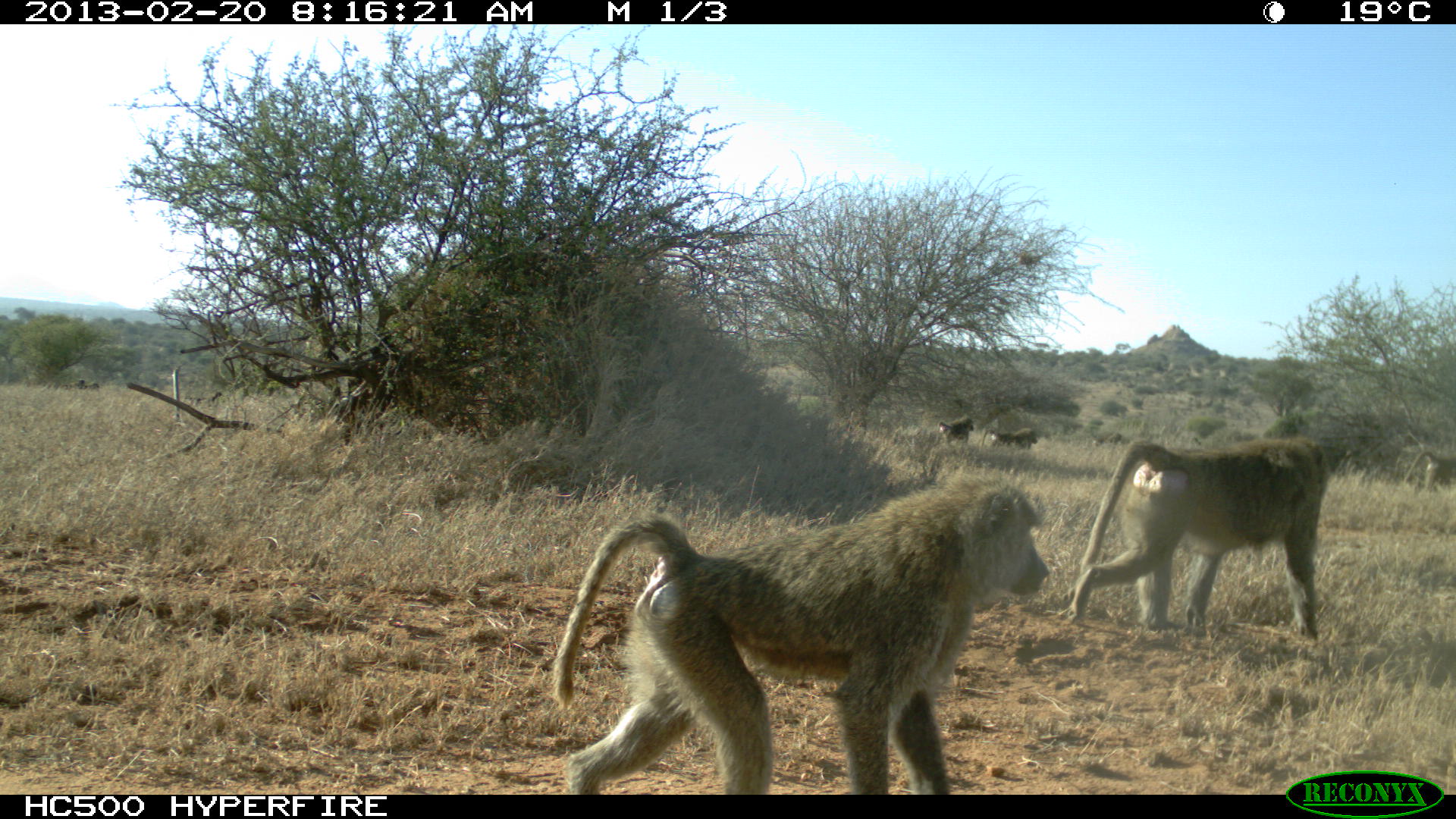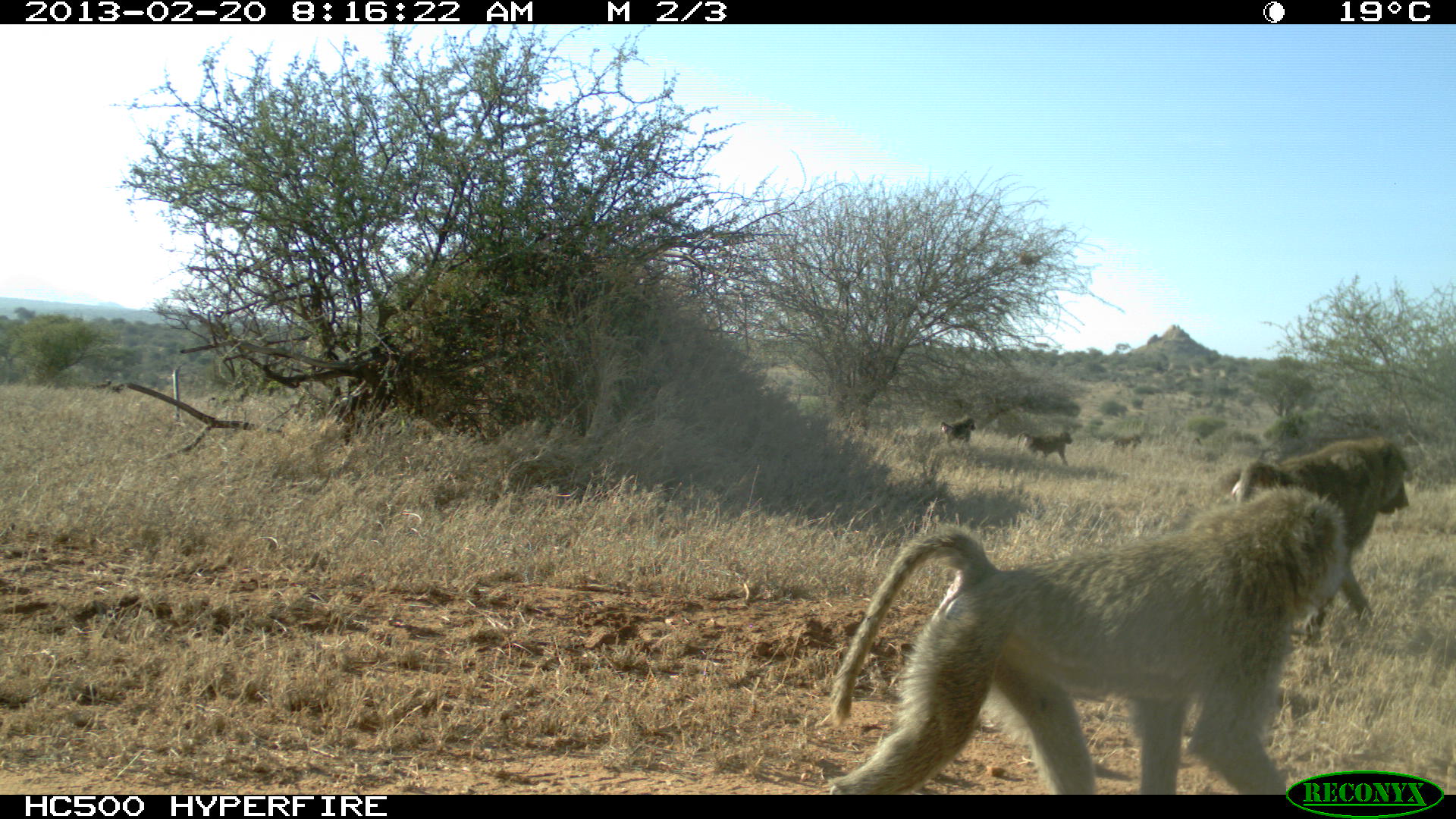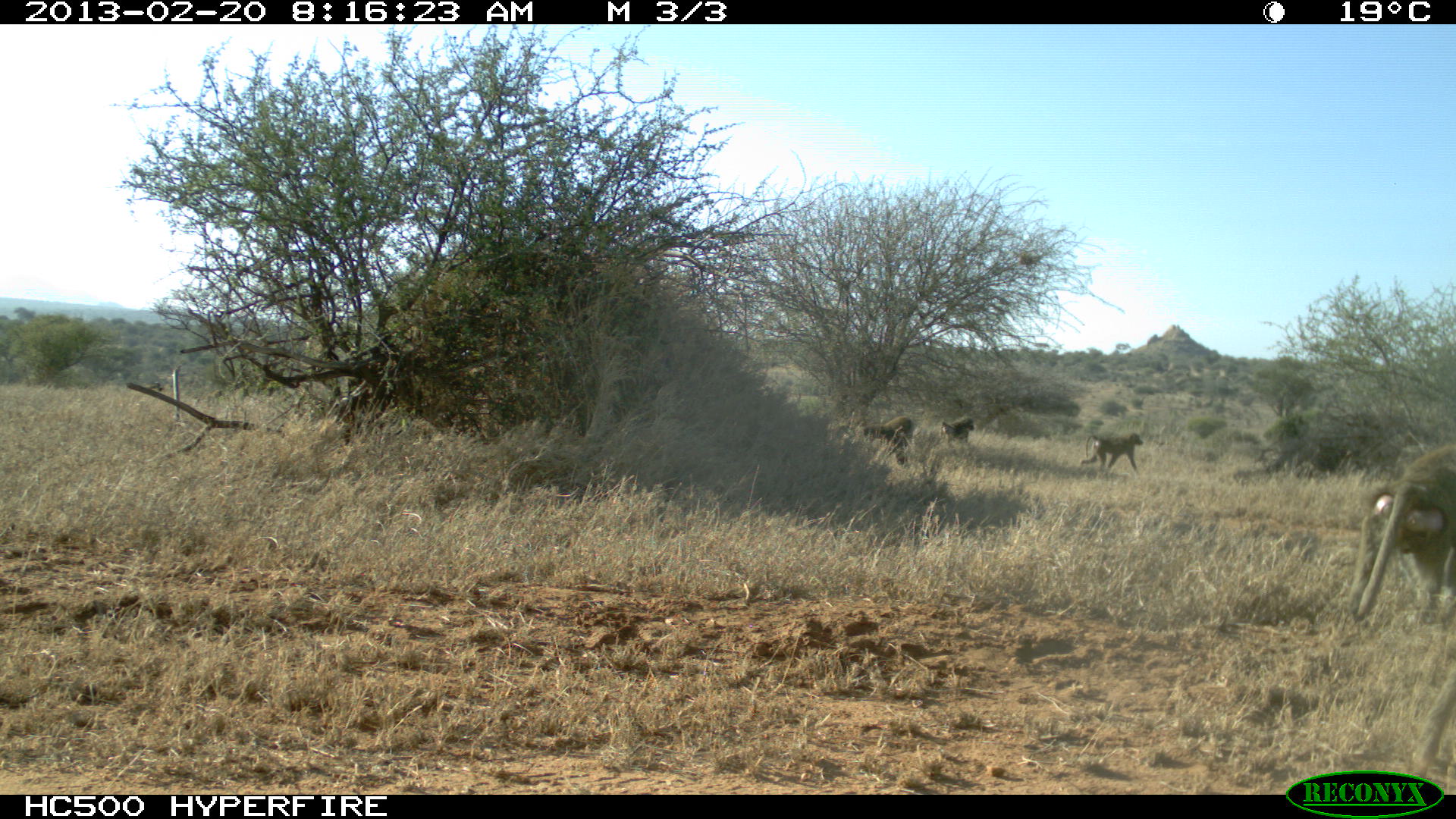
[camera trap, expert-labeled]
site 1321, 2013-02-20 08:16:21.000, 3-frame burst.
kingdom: Animalia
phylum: Chordata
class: Mammalia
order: Primates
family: Cercopithecidae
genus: Papio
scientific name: Papio anubis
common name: olive baboon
Papio anubis (olive baboon), count 5.